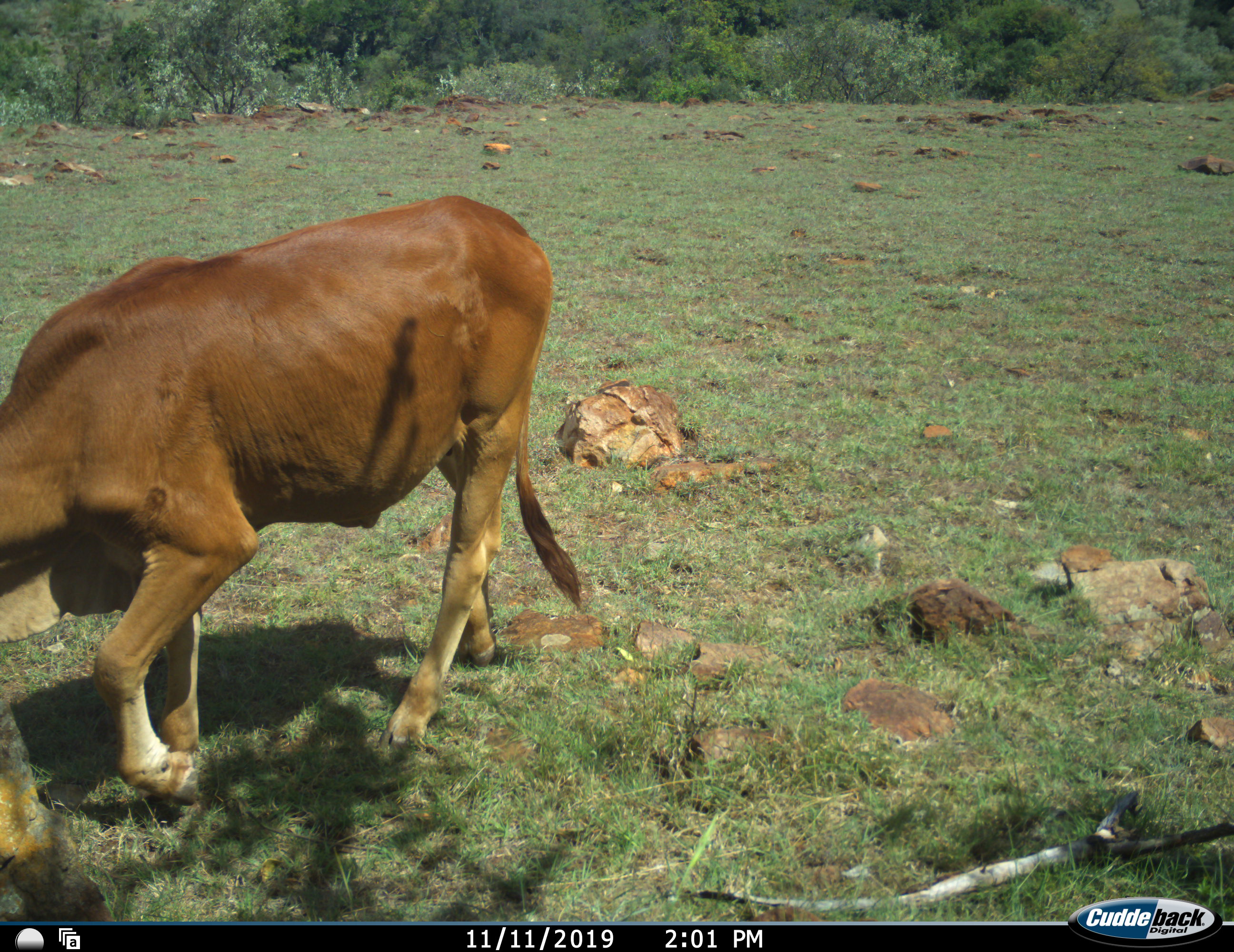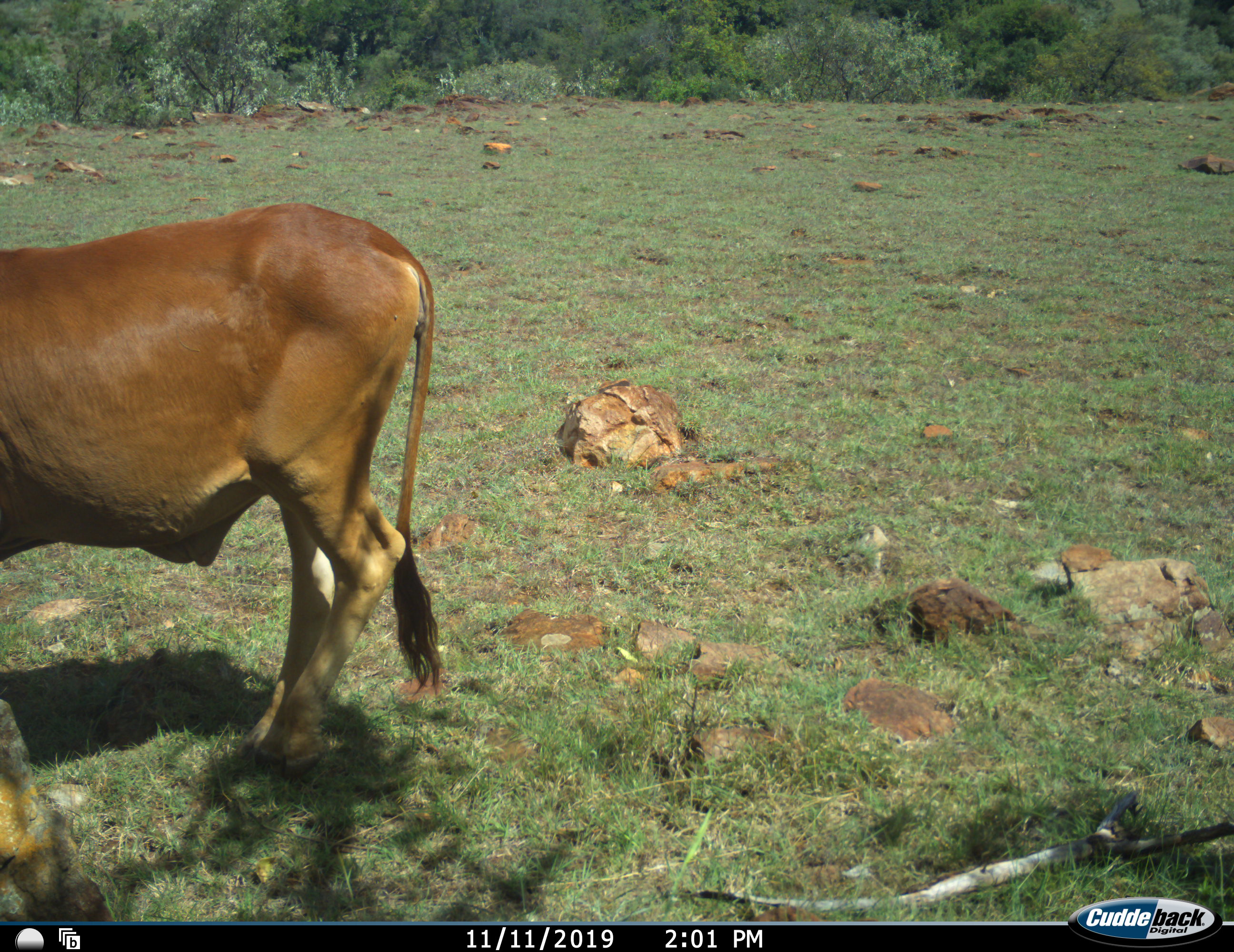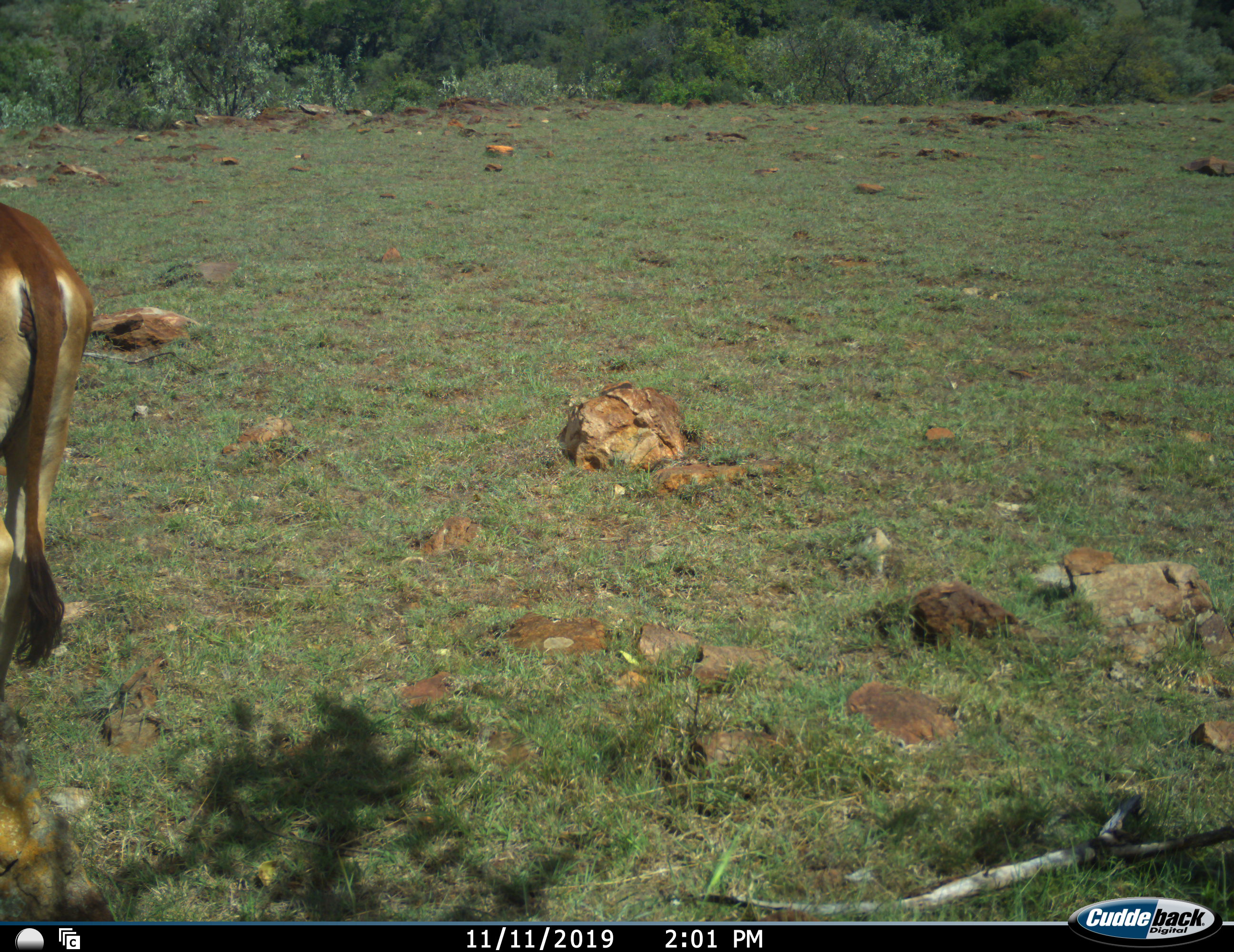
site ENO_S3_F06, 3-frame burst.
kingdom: Animalia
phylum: Chordata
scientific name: Vertebrata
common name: domestic animal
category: domesticanimal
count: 1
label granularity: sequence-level